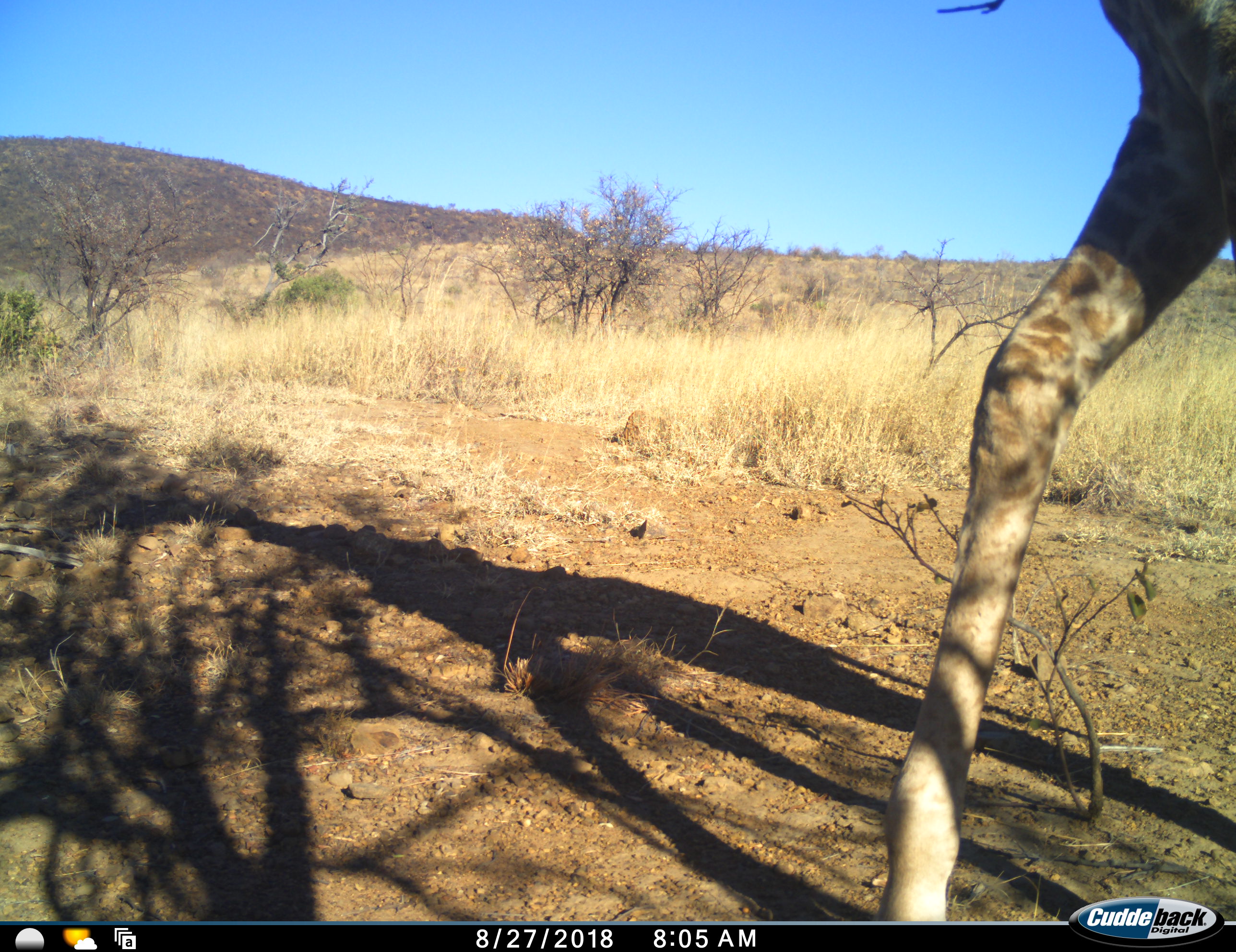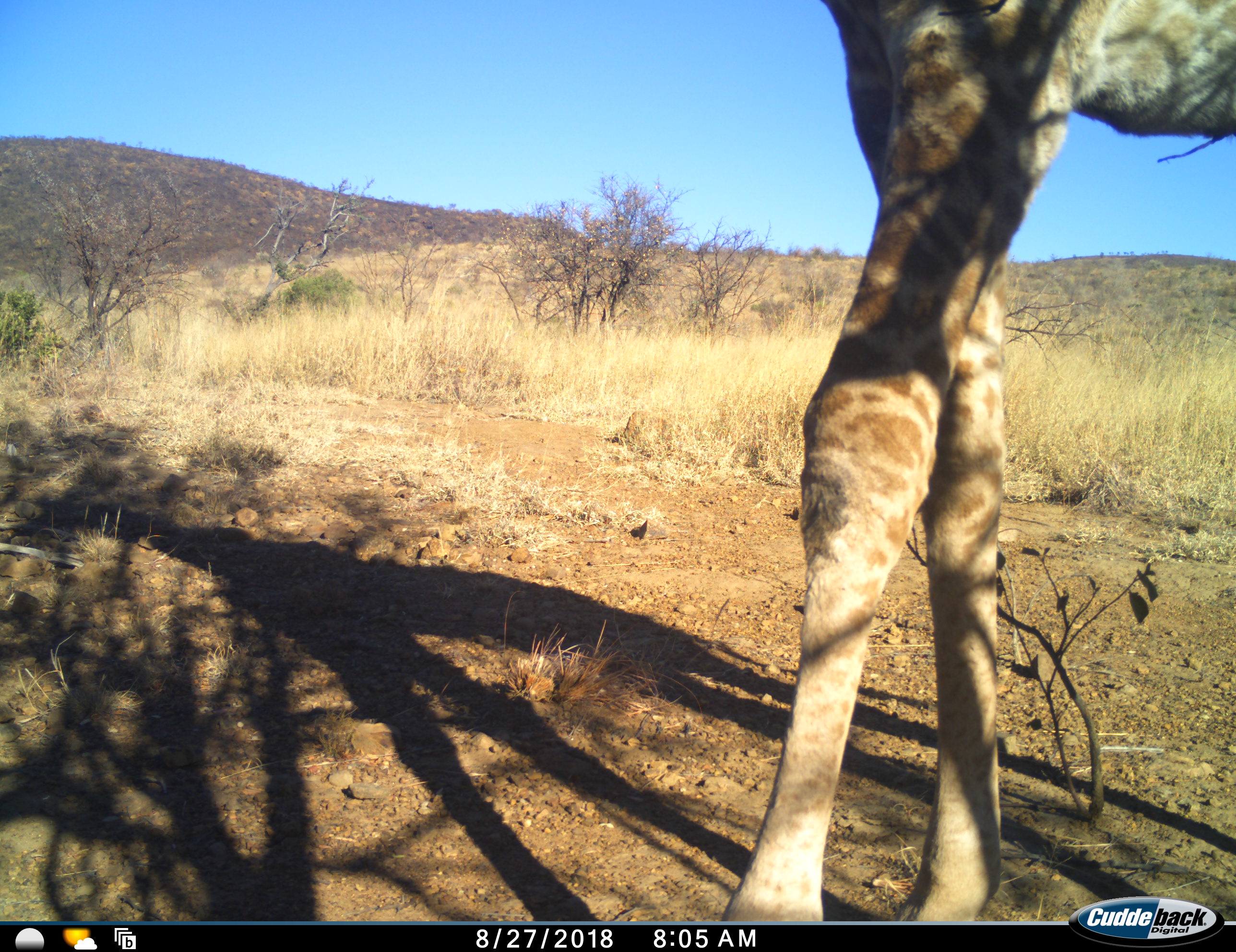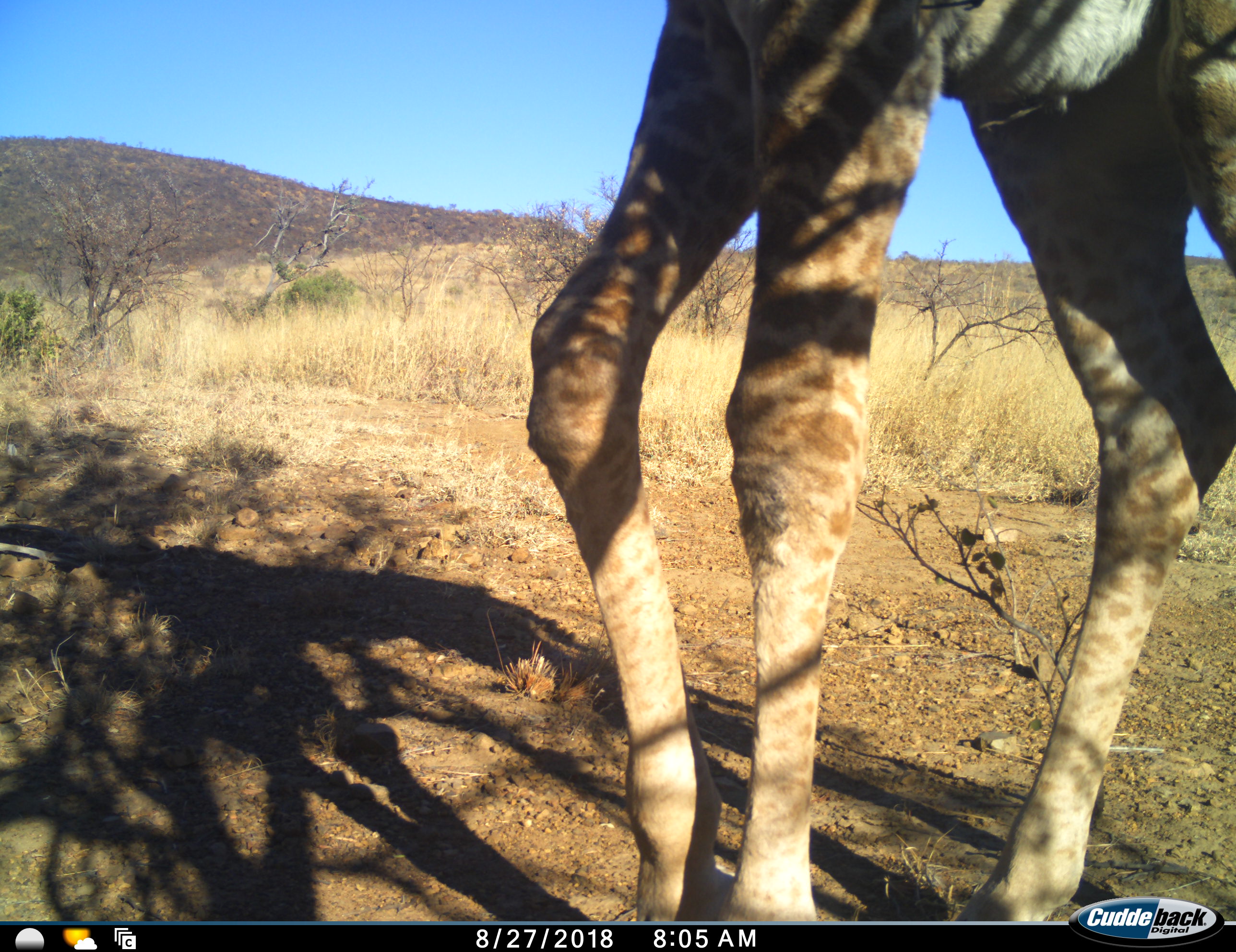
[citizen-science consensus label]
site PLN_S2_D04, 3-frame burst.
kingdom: Animalia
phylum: Chordata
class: Mammalia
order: Artiodactyla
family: Giraffidae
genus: Giraffa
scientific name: Giraffa camelopardalis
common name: giraffe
Giraffe (Giraffa camelopardalis), count 1. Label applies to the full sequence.